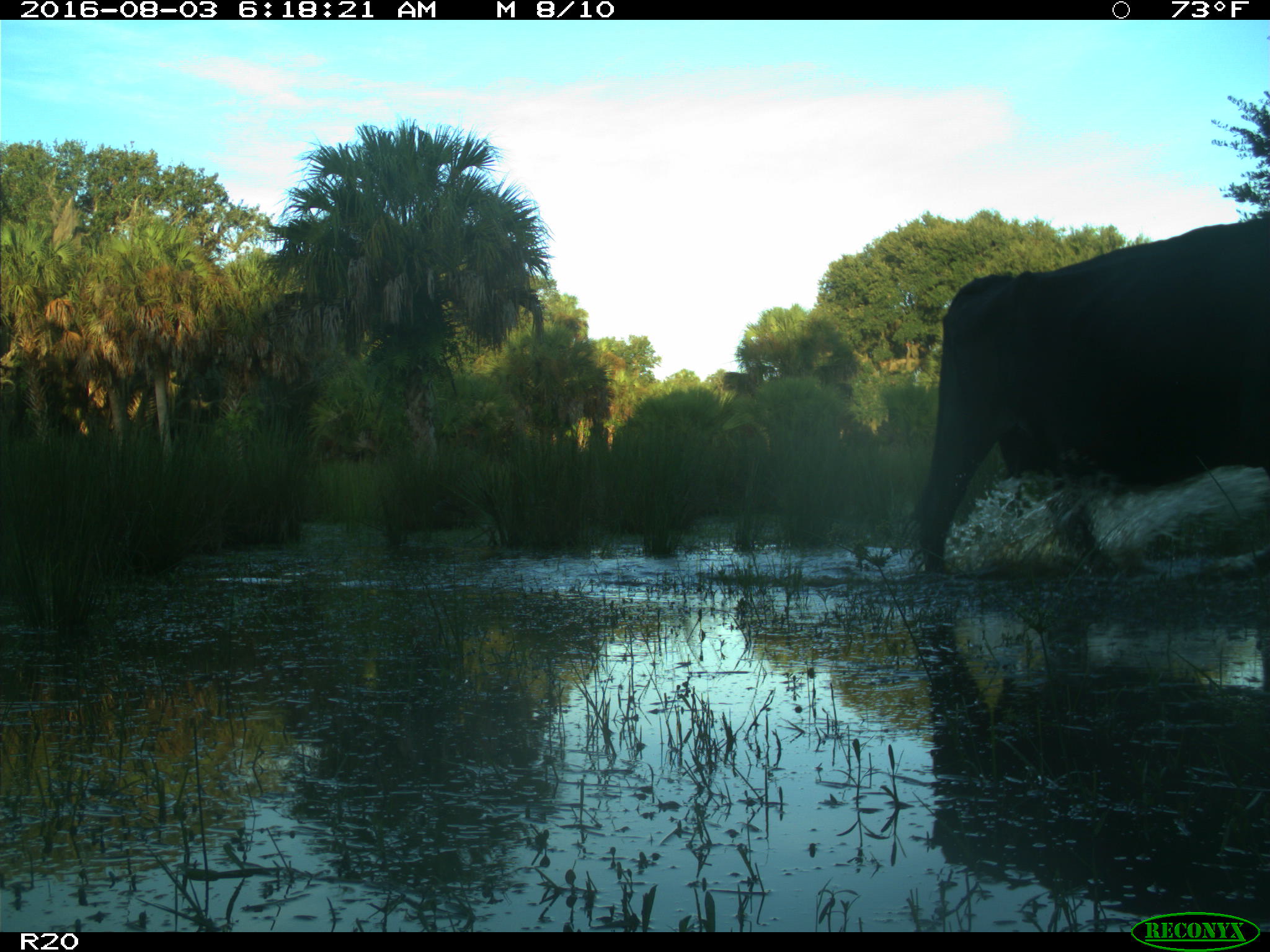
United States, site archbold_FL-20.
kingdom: Animalia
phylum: Chordata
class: Mammalia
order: Artiodactyla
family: Bovidae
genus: Bos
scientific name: Bos taurus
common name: domestic cow